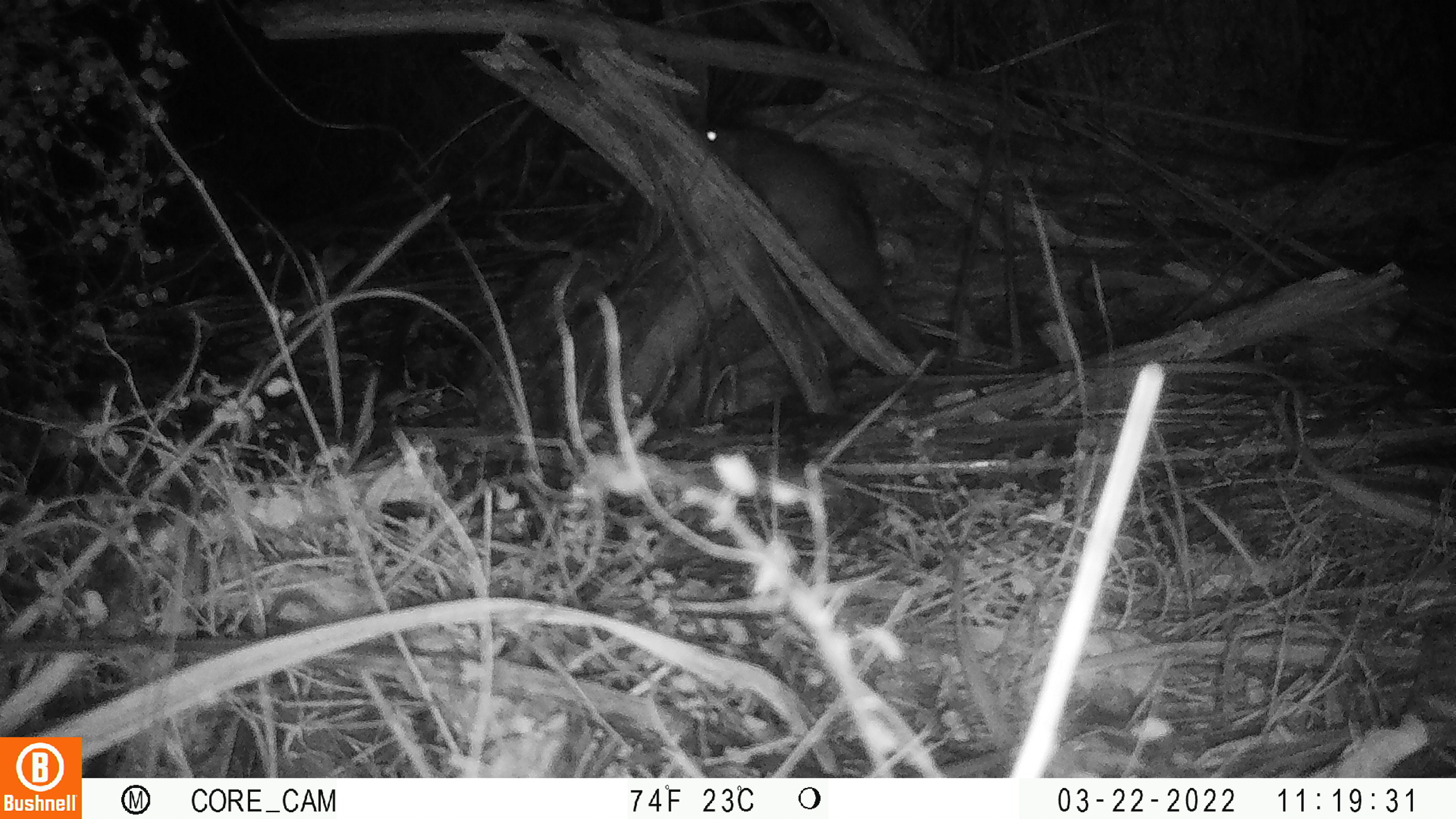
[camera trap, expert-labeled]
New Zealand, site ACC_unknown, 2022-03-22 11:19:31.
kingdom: Animalia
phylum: Chordata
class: Mammalia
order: Rodentia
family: Muridae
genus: Rattus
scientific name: Rattus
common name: rat